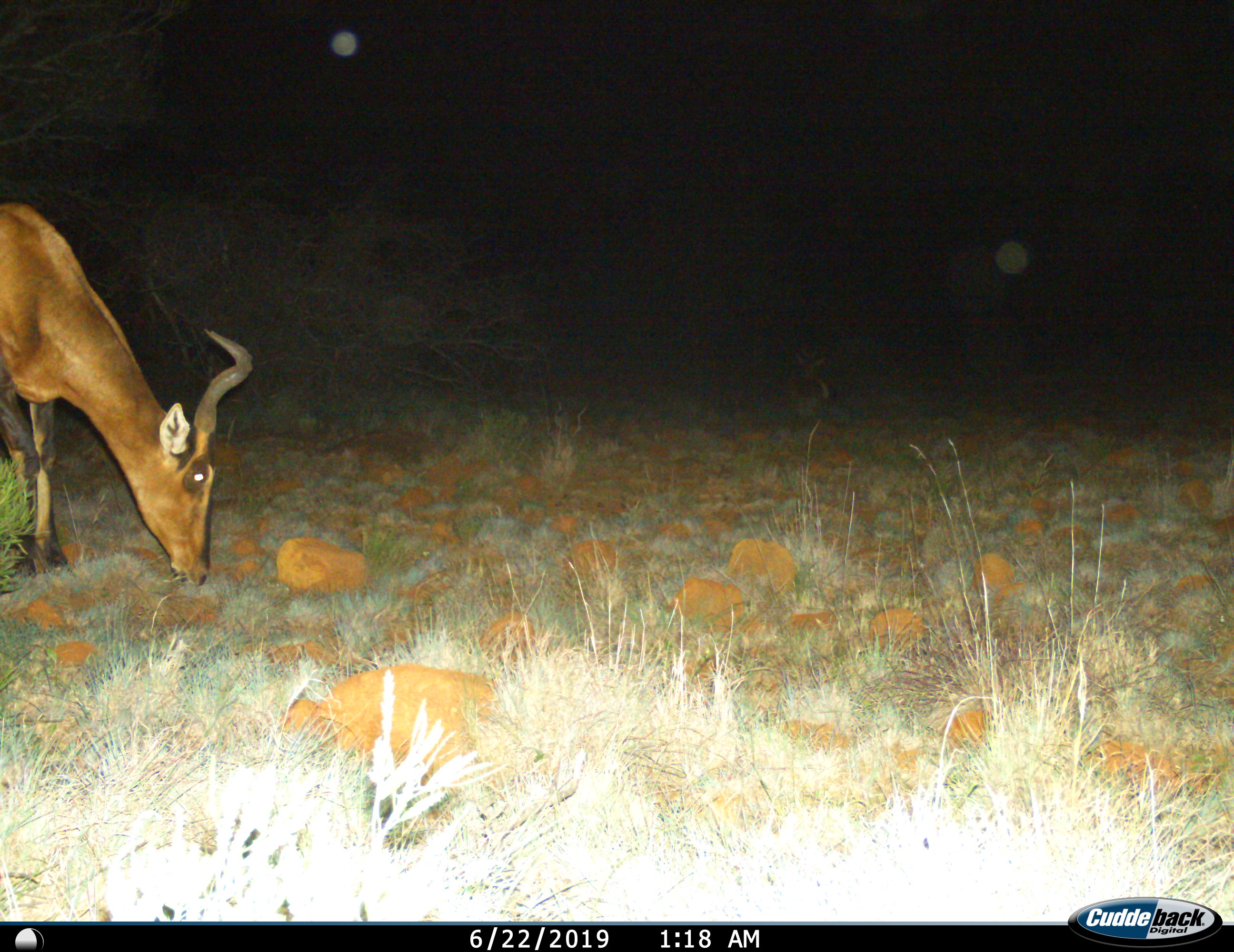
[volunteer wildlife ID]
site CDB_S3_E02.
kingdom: Animalia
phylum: Chordata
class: Mammalia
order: Artiodactyla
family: Bovidae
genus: Alcelaphus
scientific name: Alcelaphus buselaphus caama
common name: red hartebeest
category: hartebeestred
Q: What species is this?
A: Hartebeestred (red hartebeest) (Alcelaphus buselaphus caama).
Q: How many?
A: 1.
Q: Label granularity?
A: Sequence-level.